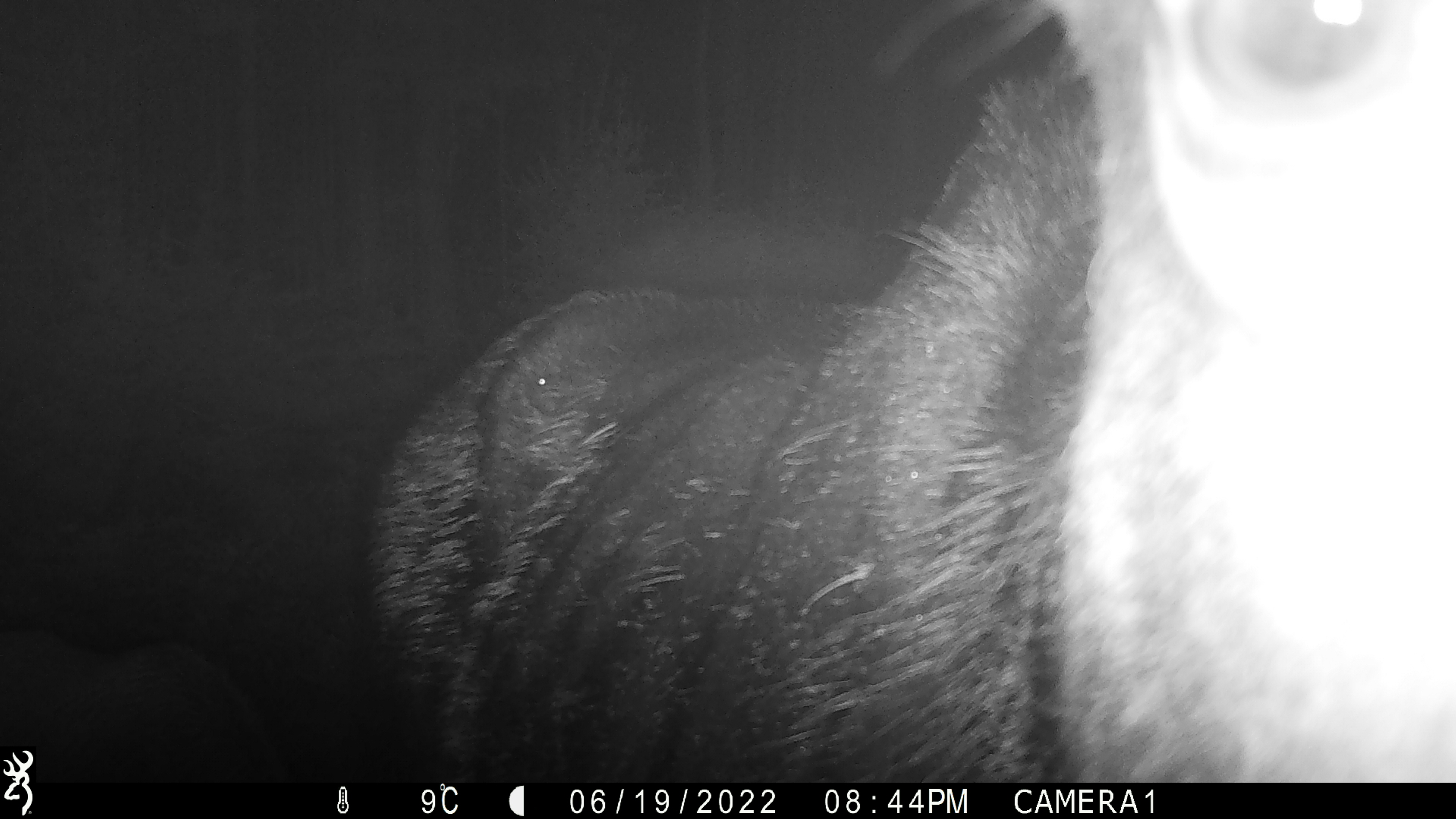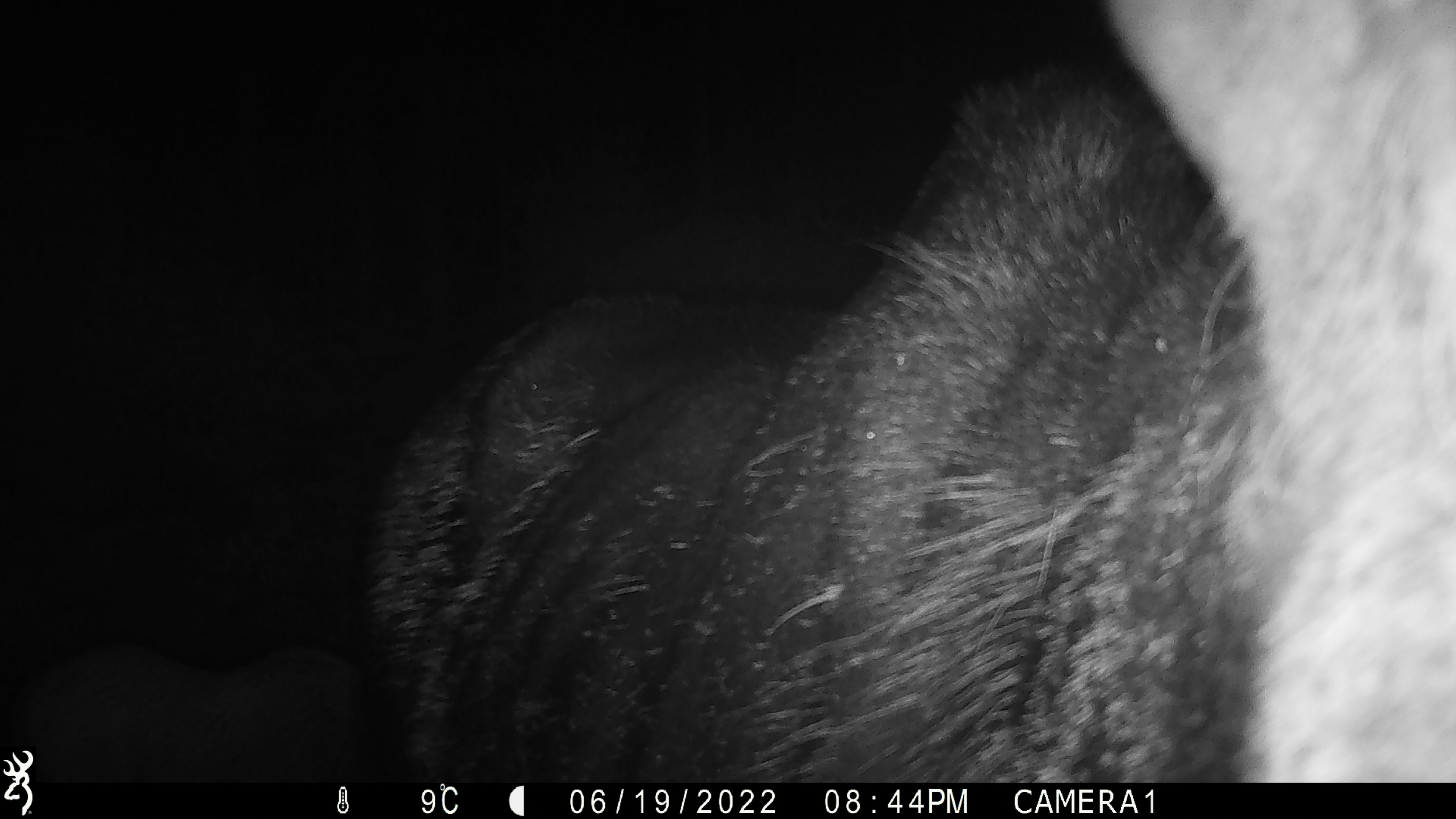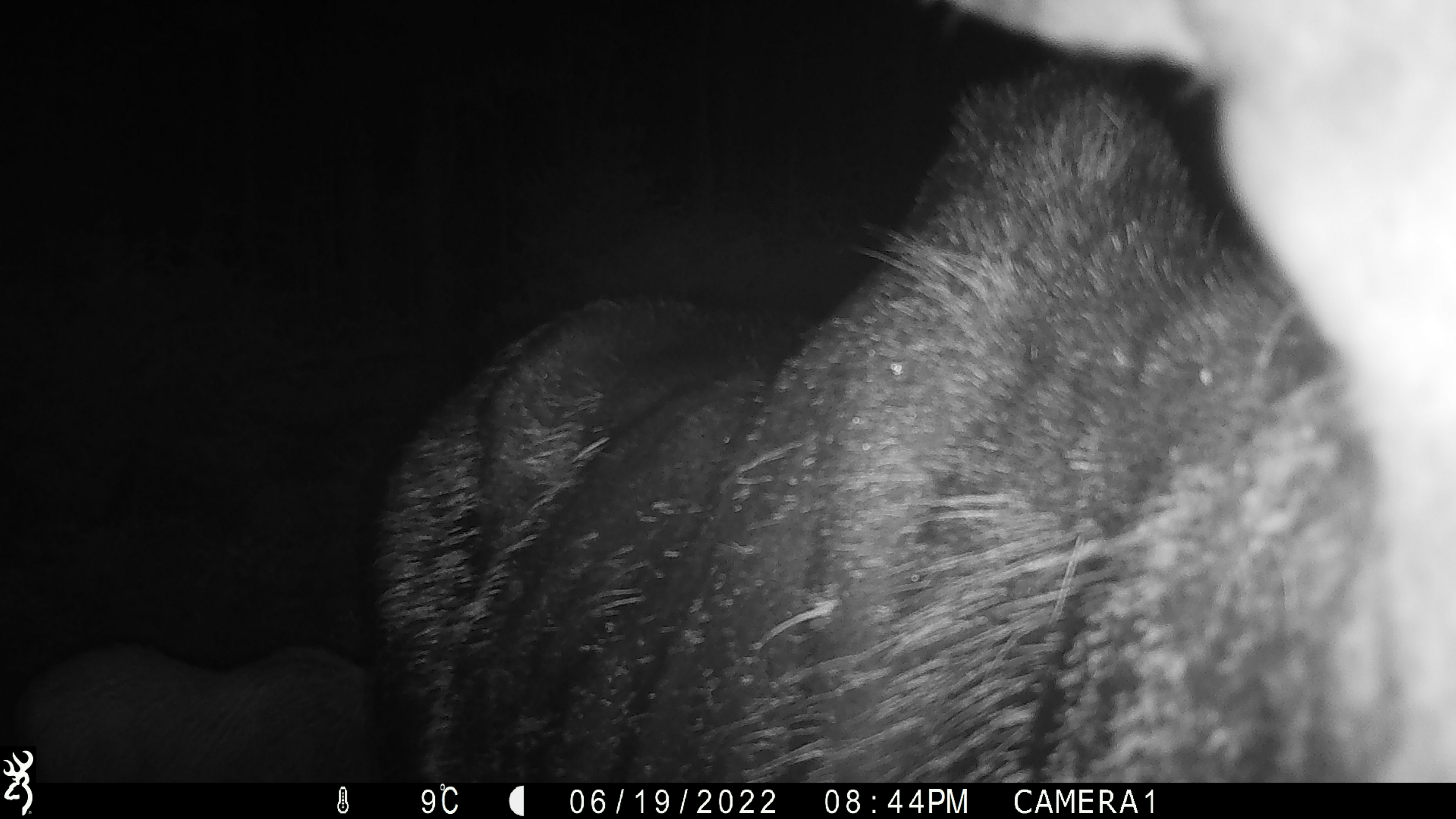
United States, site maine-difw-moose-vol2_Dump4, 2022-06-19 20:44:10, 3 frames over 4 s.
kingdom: Animalia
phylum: Chordata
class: Mammalia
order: Artiodactyla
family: Cervidae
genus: Alces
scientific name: Alces alces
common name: moose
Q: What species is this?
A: Moose (Alces alces).